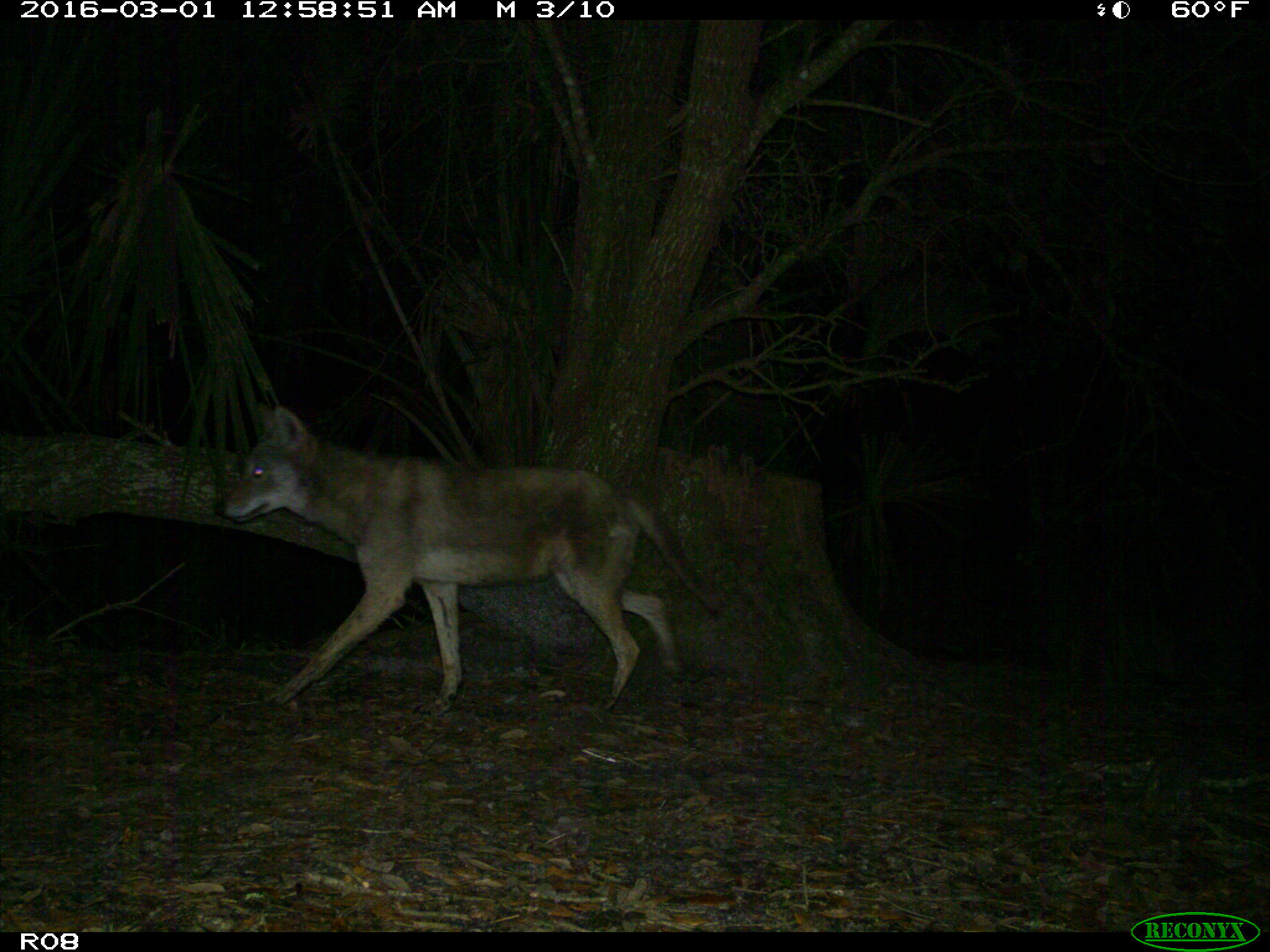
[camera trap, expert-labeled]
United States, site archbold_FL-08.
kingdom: Animalia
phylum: Chordata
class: Mammalia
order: Carnivora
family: Canidae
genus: Canis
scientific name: Canis latrans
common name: coyote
Canis latrans (coyote).